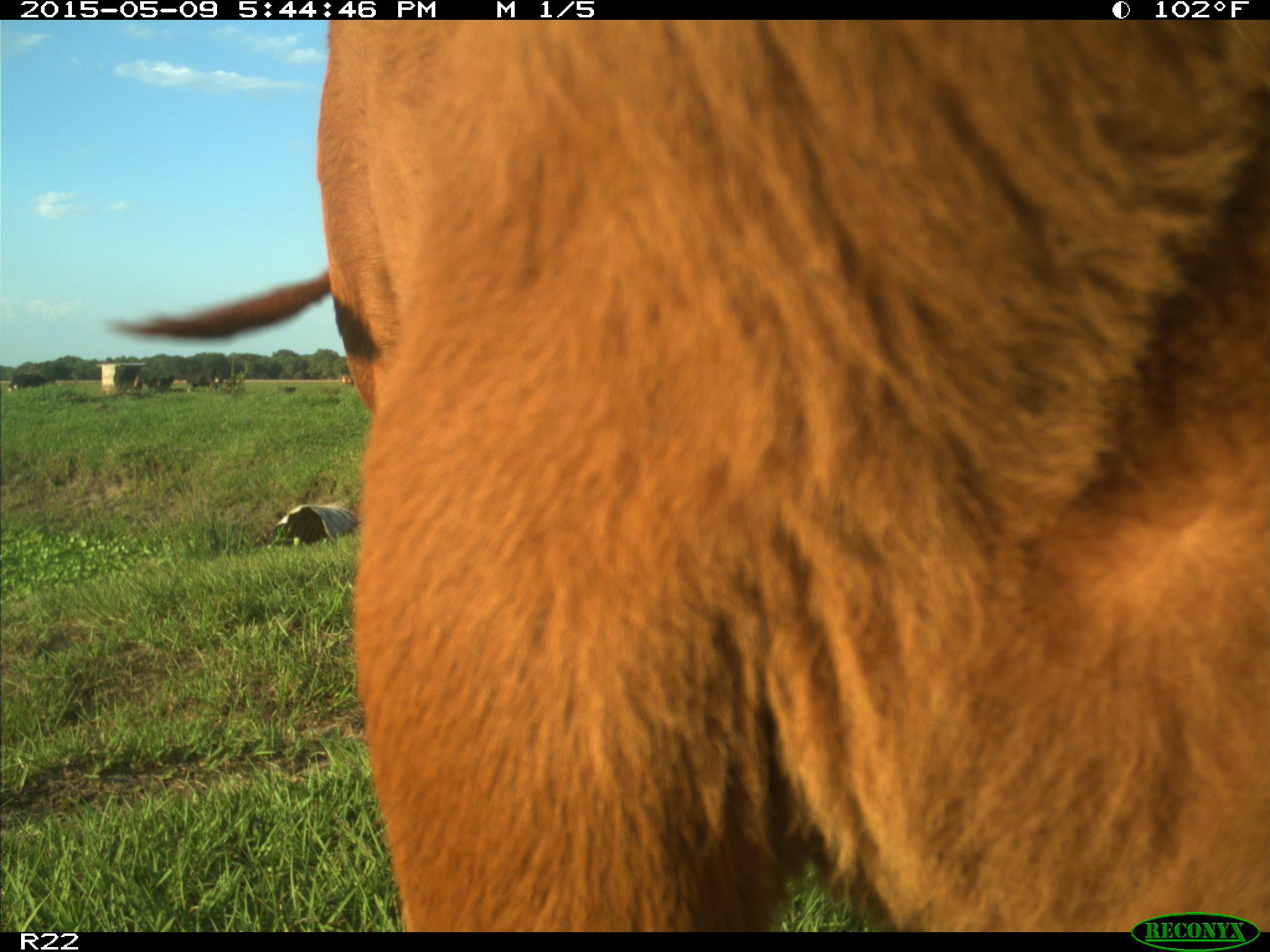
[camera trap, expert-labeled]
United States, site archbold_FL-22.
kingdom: Animalia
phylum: Chordata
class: Mammalia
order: Artiodactyla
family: Bovidae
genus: Bos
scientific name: Bos taurus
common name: domestic cow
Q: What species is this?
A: Bos taurus (domestic cow).